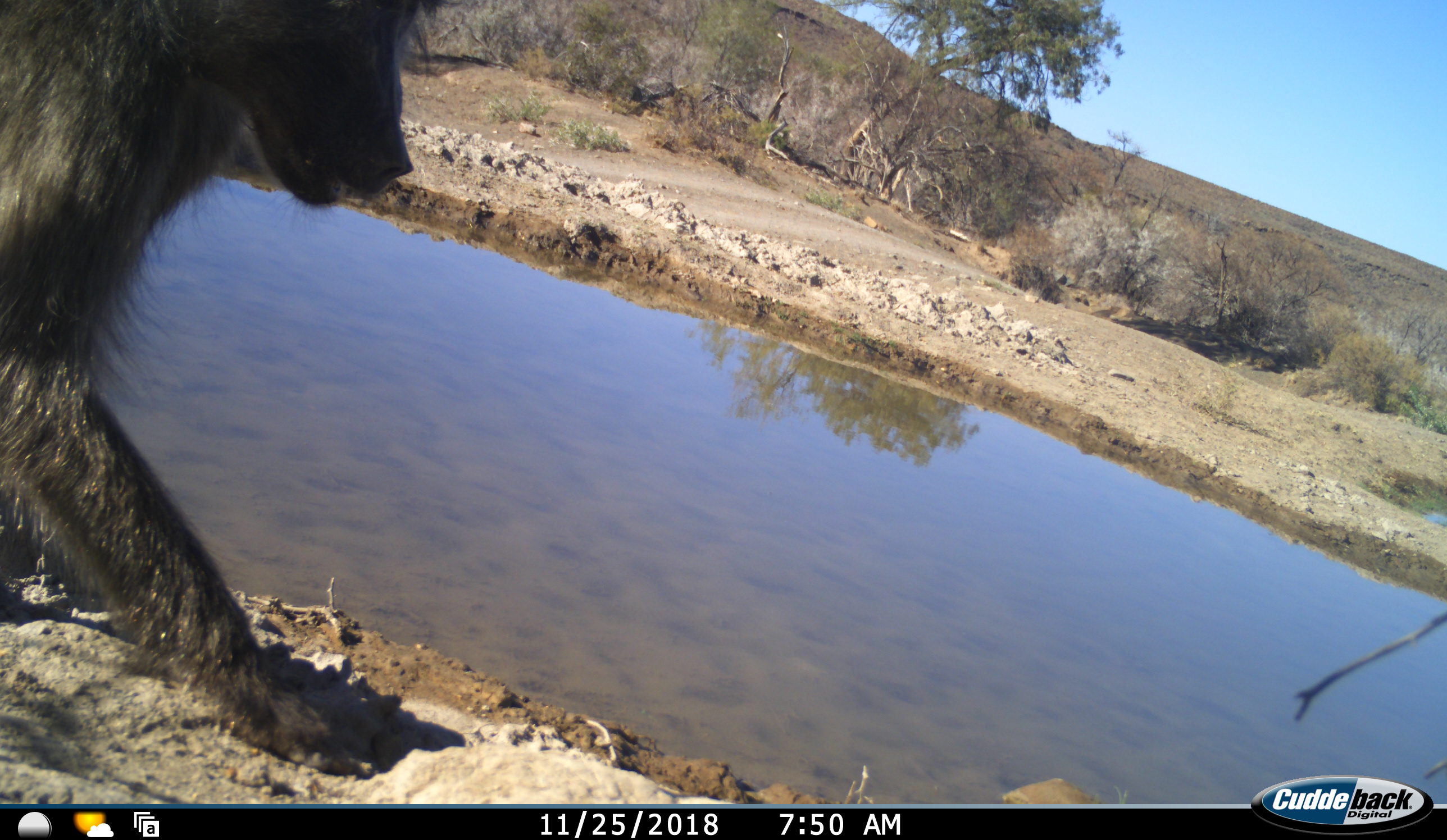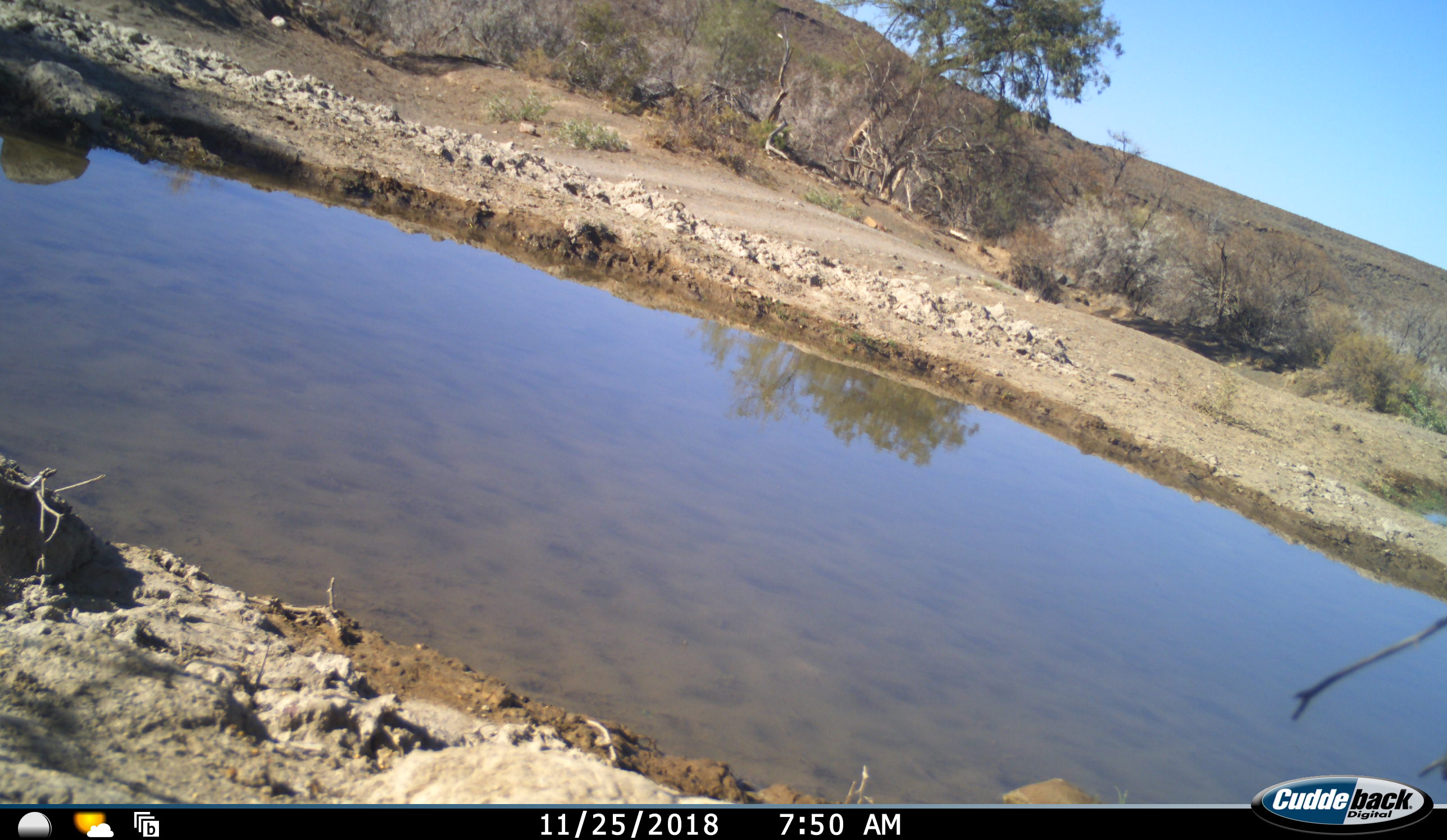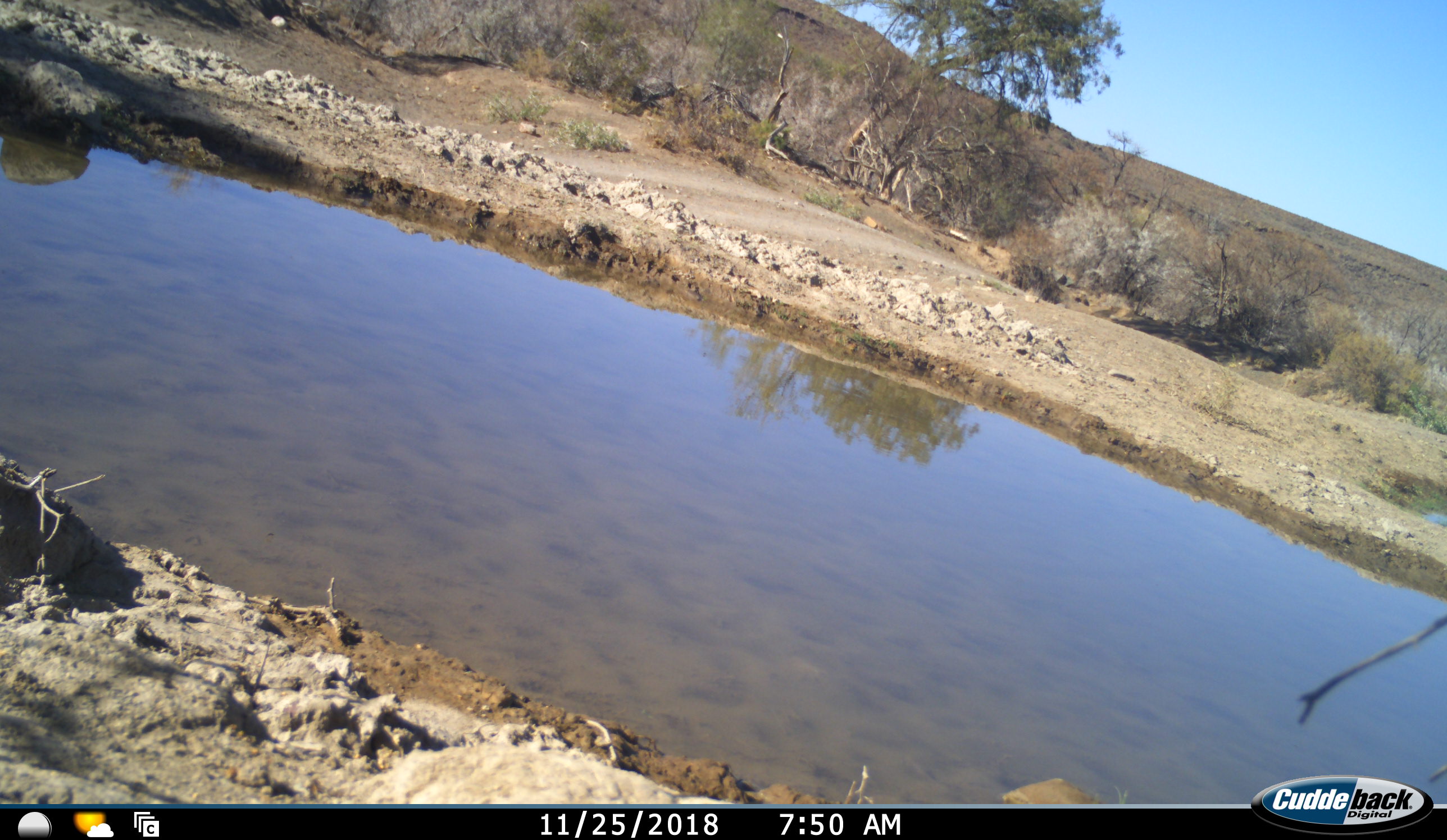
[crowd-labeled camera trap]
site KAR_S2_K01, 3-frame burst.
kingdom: Animalia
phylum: Chordata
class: Mammalia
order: Primates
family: Cercopithecidae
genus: Papio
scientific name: Papio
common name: baboon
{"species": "baboon (Papio)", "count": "1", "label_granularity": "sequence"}